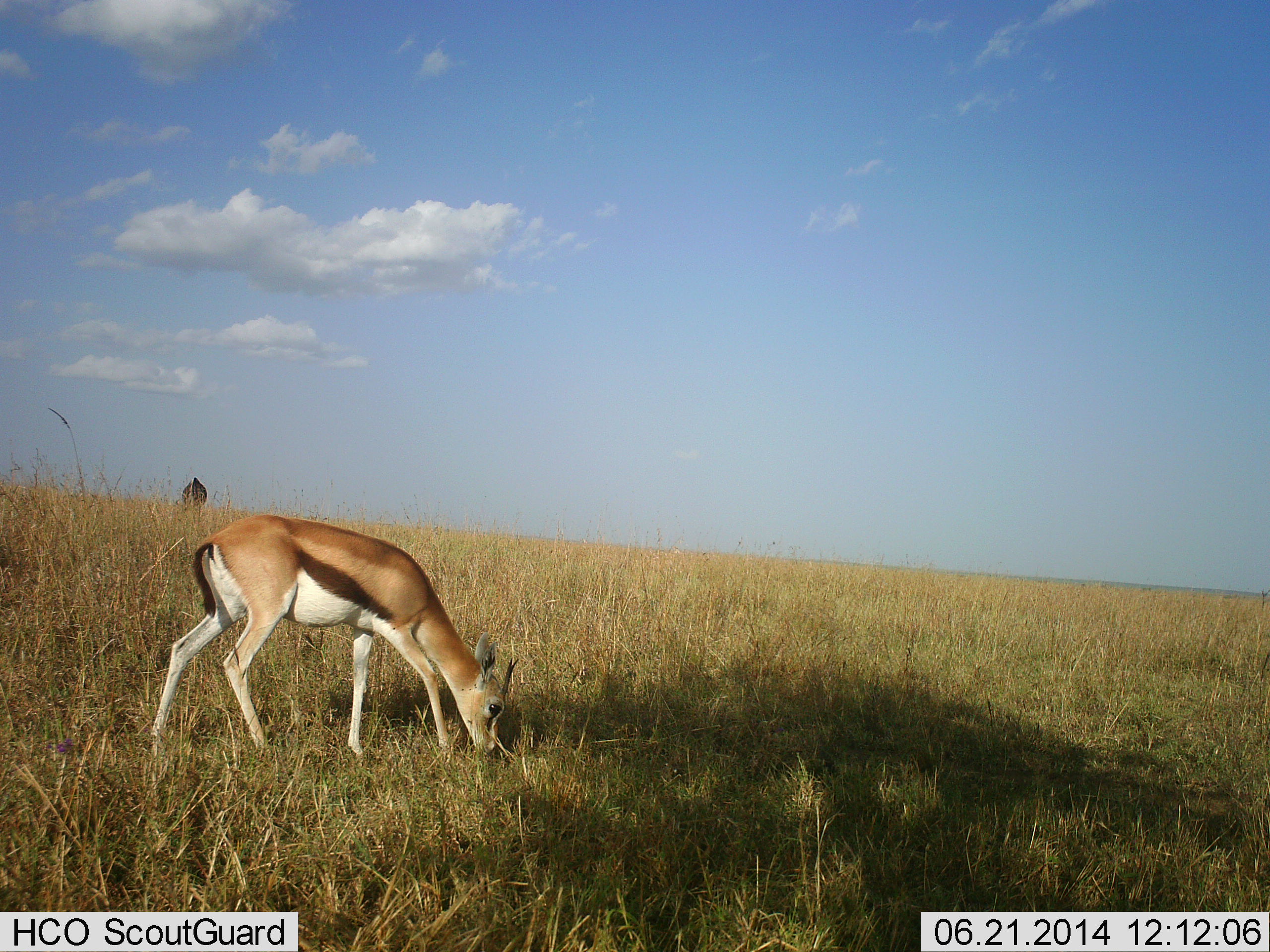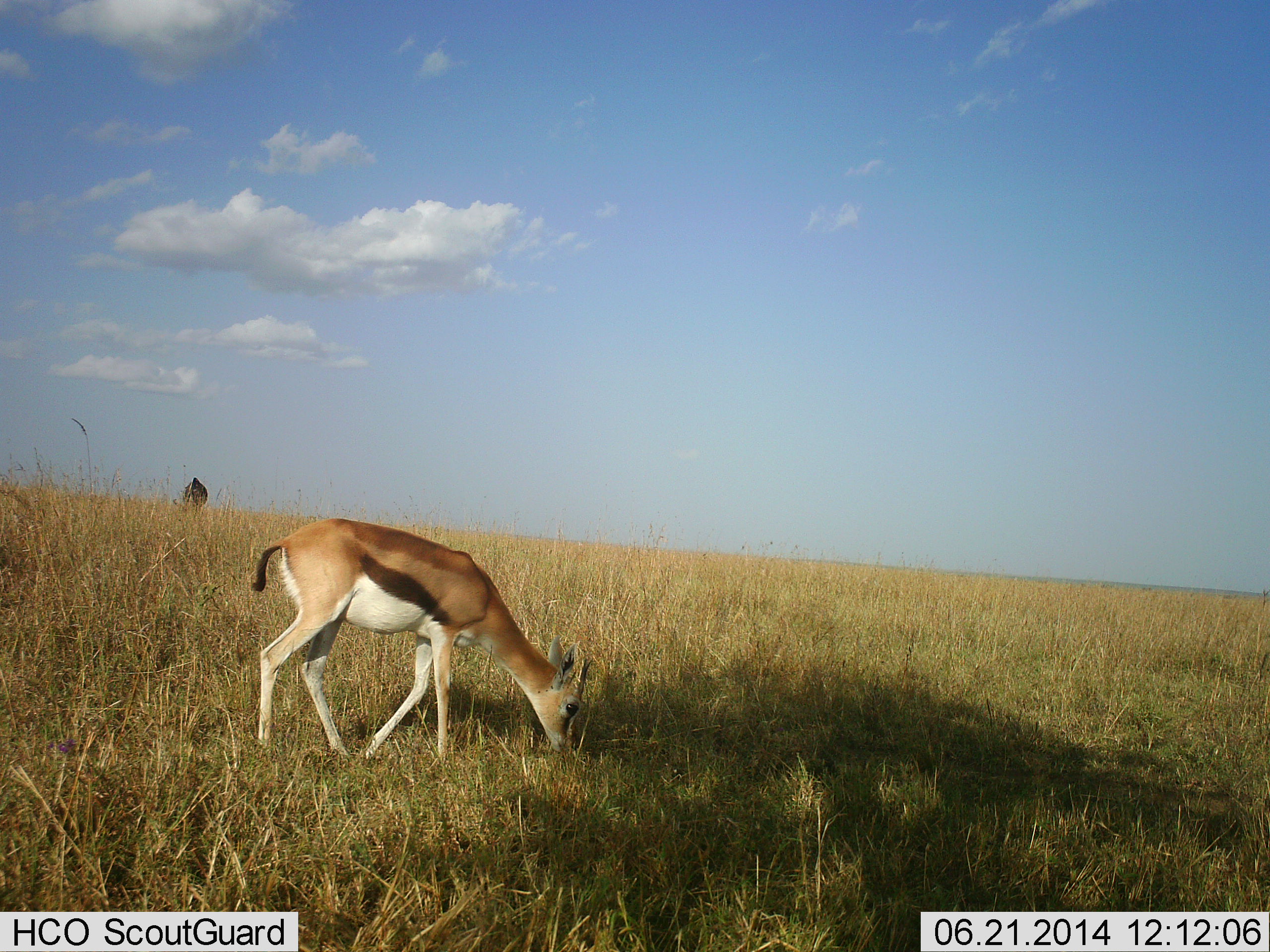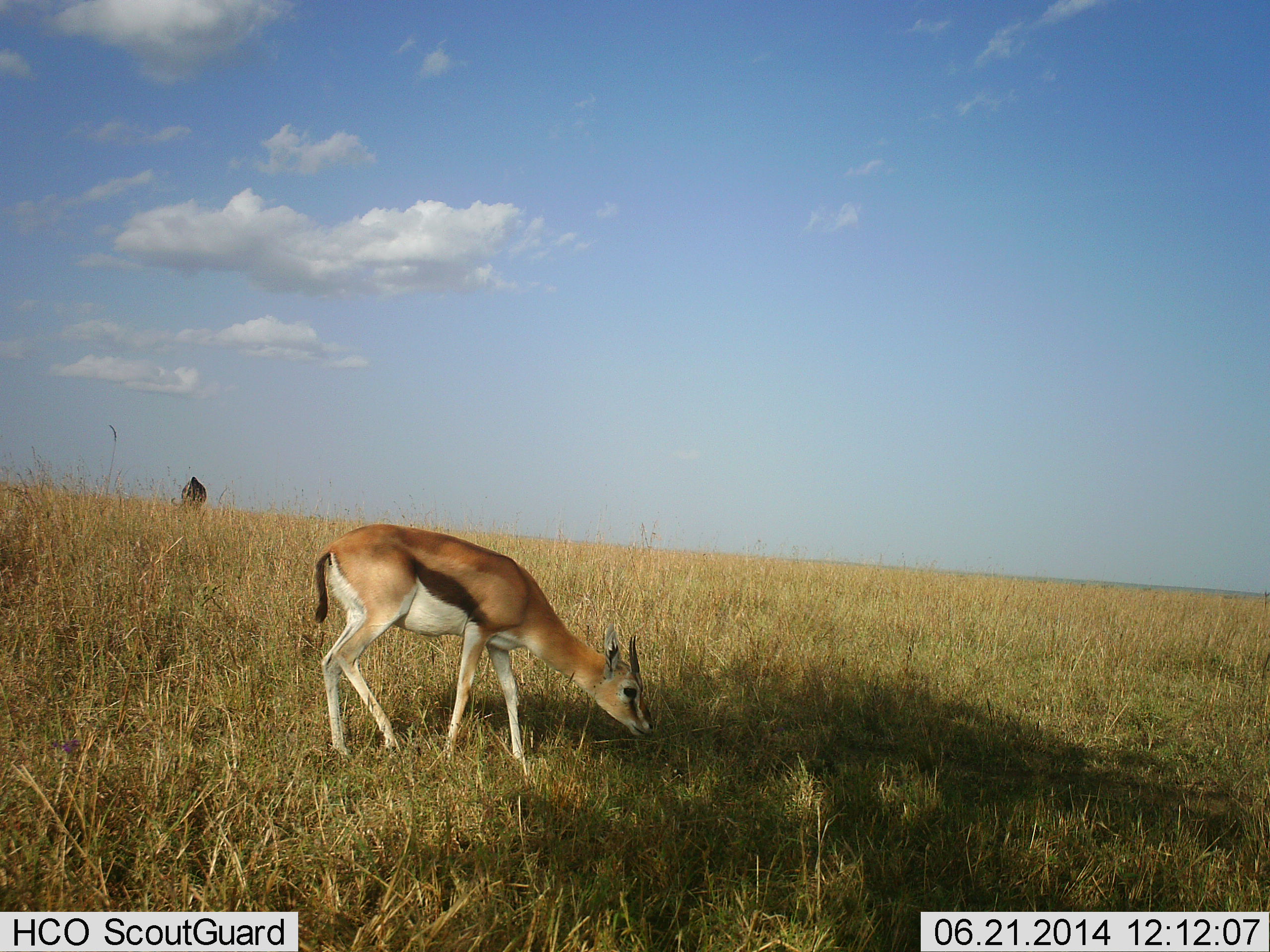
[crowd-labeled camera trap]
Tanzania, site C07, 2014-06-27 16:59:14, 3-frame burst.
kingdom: Animalia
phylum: Chordata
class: Mammalia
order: Artiodactyla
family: Bovidae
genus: Eudorcas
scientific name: Eudorcas thomsonii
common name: thomson's gazelle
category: gazellethomsons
Gazellethomsons (thomson's gazelle) (Eudorcas thomsonii), count 1. Behavior (volunteer vote fractions): standing 10%, resting 0%, moving 20%, interacting 0%. Young present (vote fraction): 0%. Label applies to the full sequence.